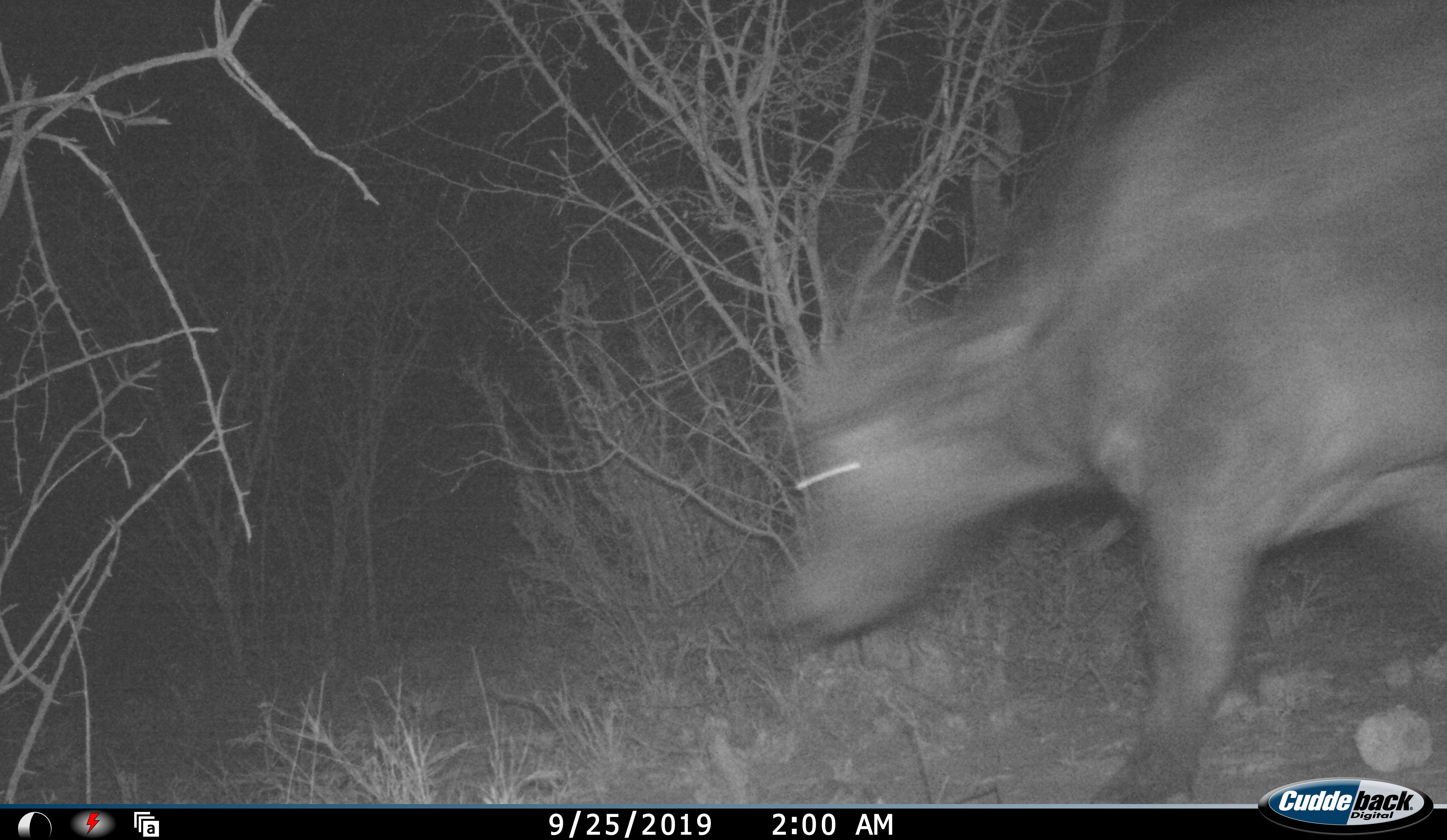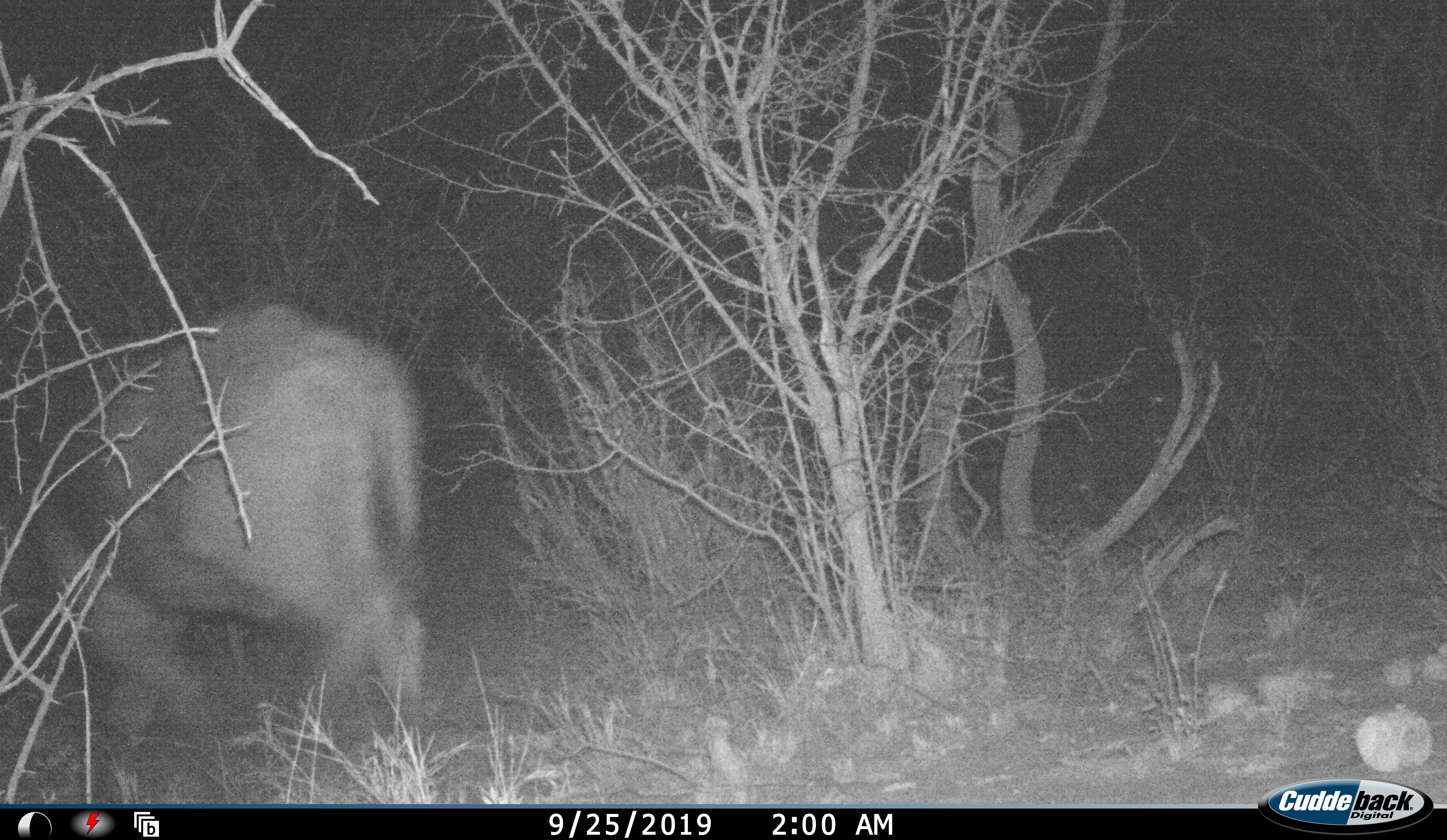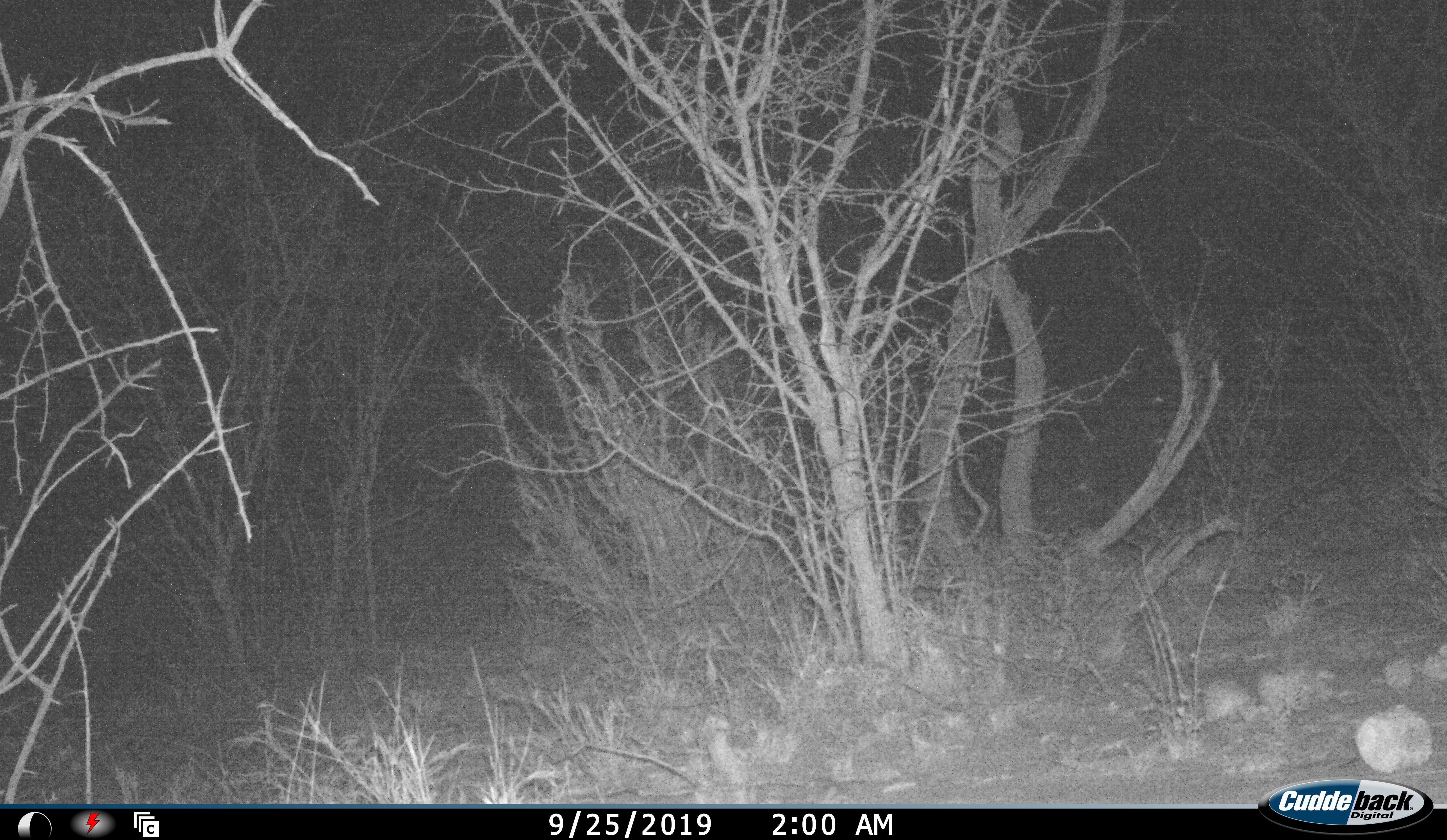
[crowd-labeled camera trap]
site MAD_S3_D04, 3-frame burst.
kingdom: Animalia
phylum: Chordata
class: Mammalia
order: Artiodactyla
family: Bovidae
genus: Syncerus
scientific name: Syncerus caffer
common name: african buffalo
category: buffalo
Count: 1.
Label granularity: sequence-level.